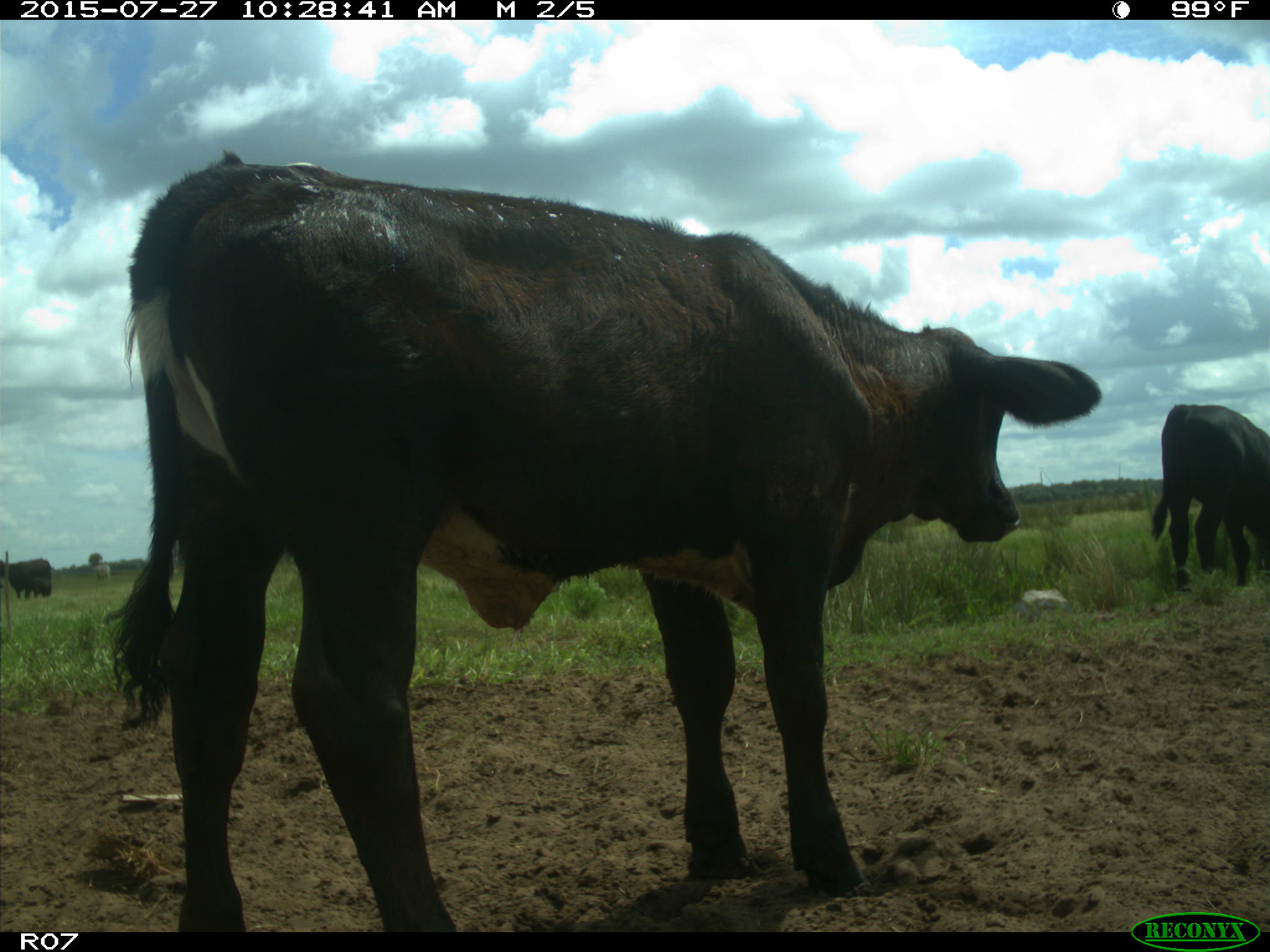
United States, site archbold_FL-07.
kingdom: Animalia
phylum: Chordata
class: Mammalia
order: Artiodactyla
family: Bovidae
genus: Bos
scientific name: Bos taurus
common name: domestic cow